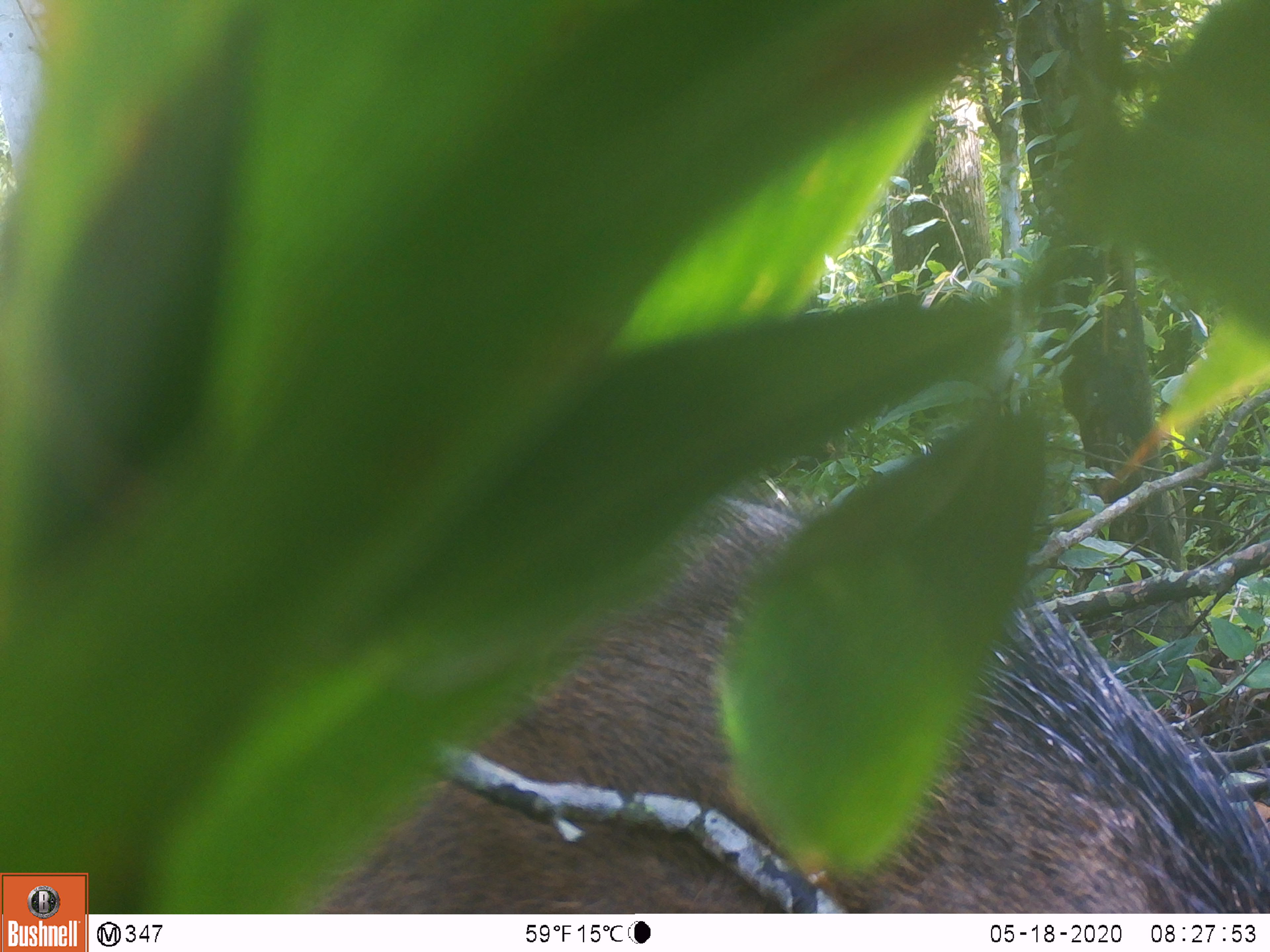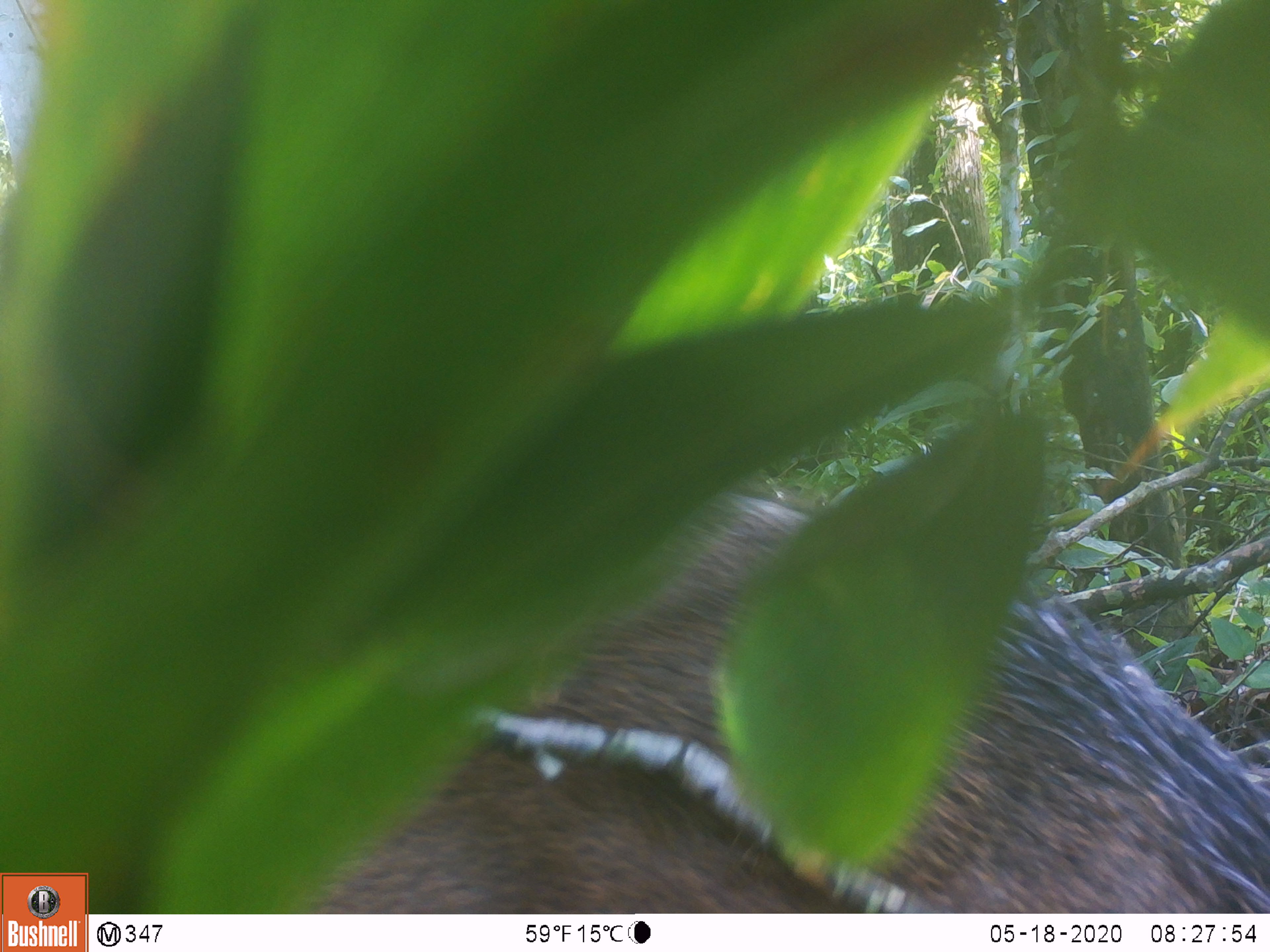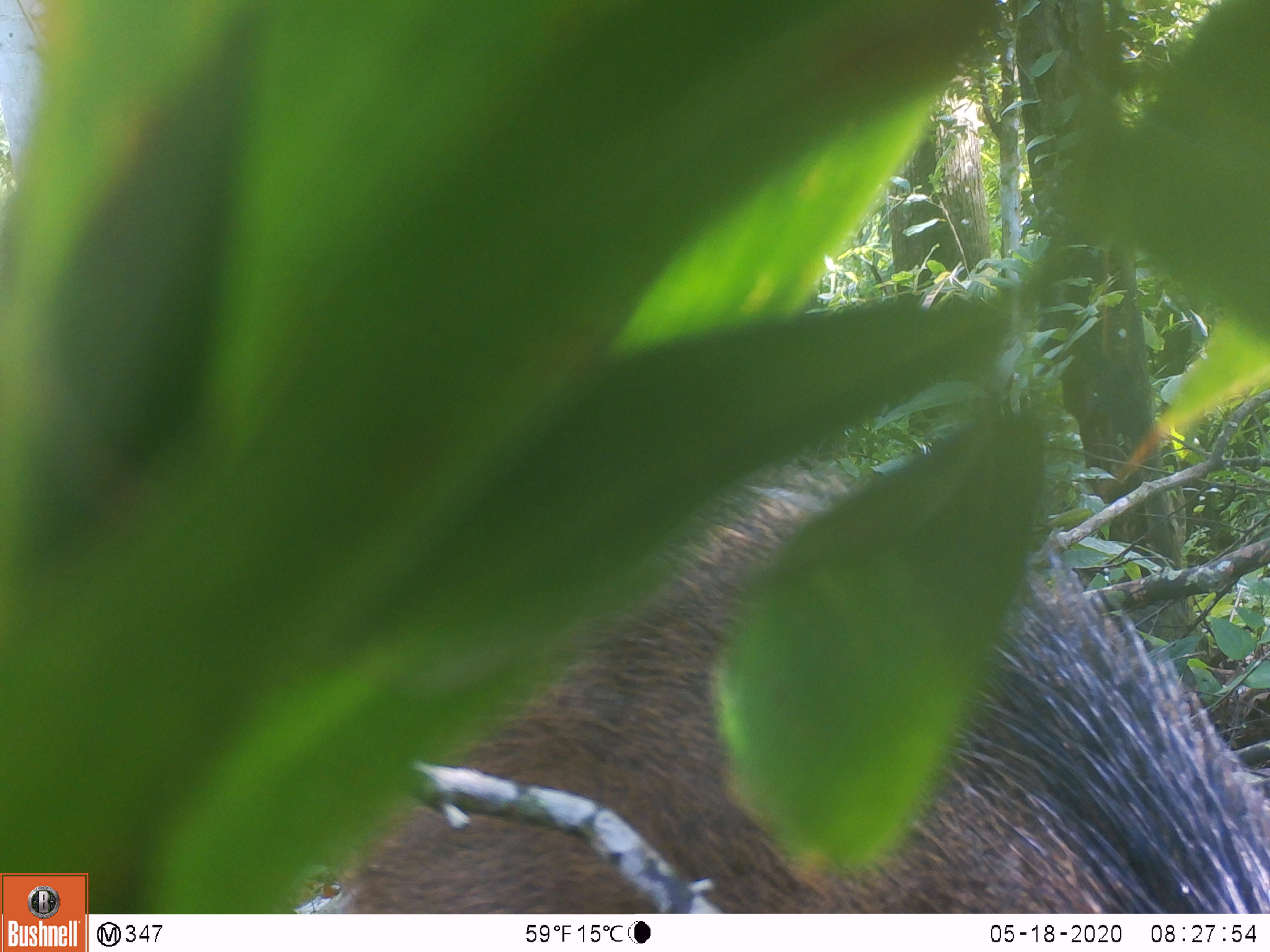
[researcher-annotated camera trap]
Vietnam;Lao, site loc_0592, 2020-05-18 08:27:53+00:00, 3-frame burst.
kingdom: Animalia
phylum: Chordata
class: Mammalia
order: Artiodactyla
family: Suidae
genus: Sus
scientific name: Sus scrofa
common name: eurasian wild pig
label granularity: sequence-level